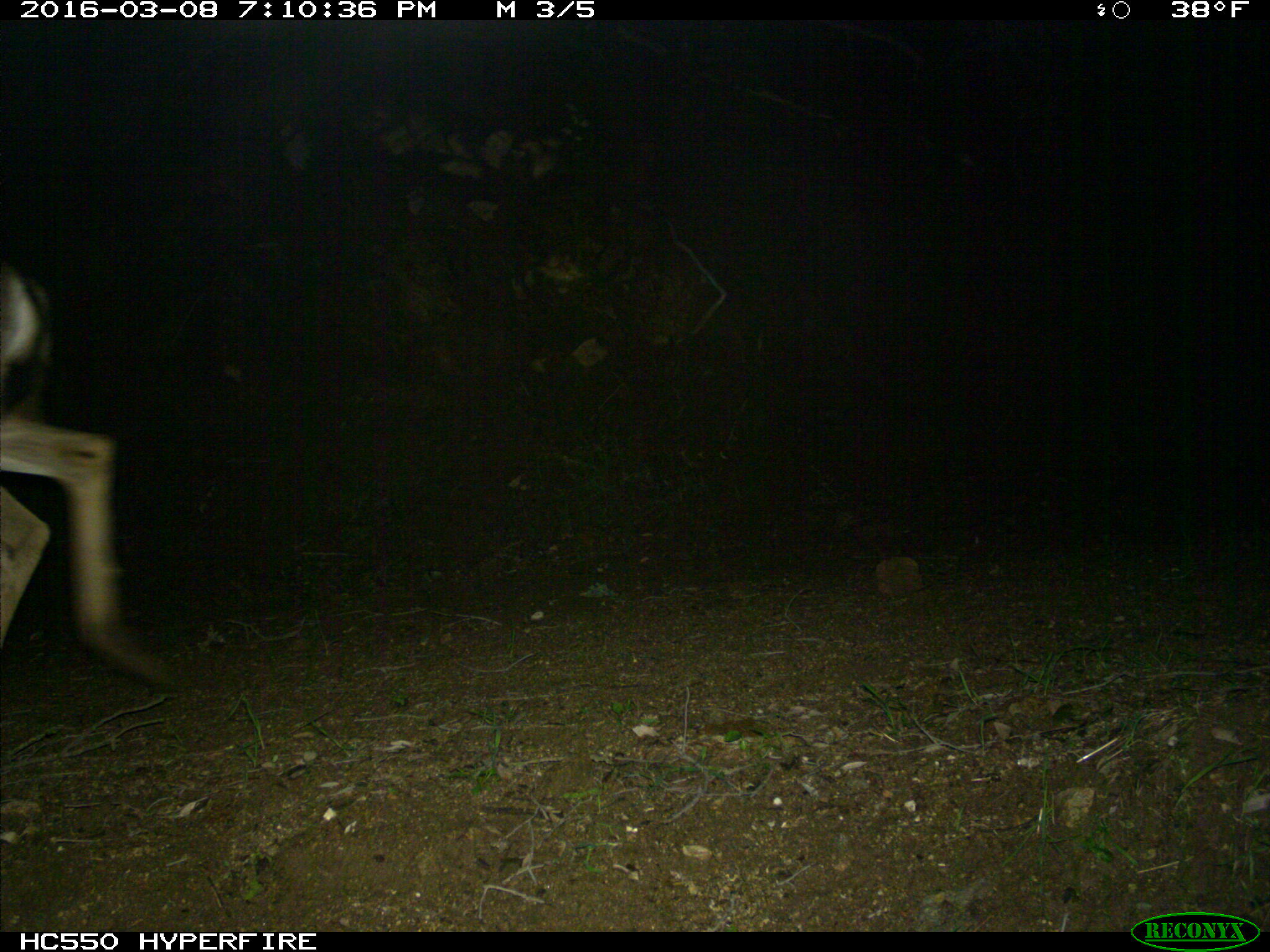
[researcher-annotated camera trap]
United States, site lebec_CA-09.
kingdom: Animalia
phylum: Chordata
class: Mammalia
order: Artiodactyla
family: Cervidae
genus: Odocoileus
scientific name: Odocoileus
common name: deer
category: unidentified deer